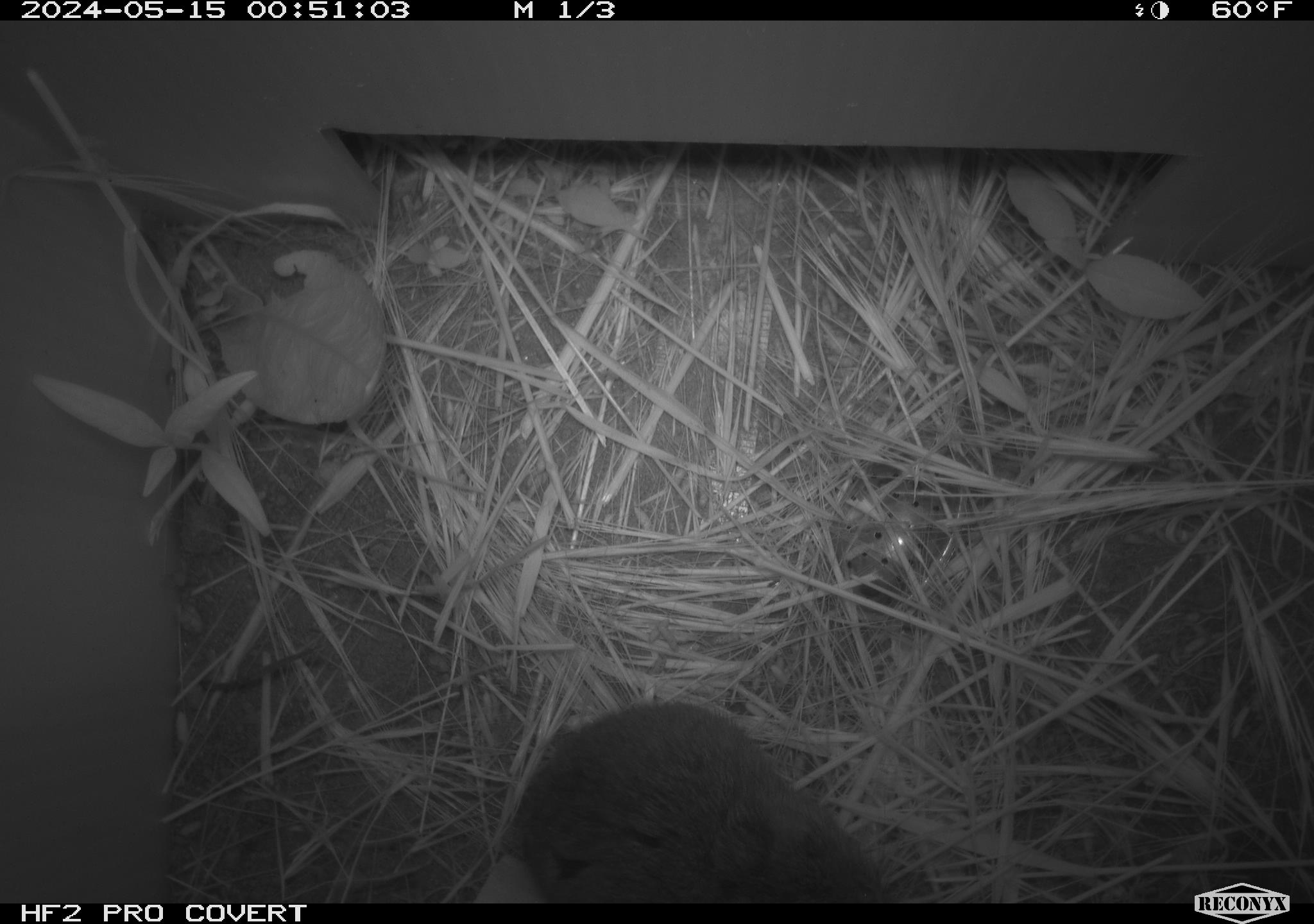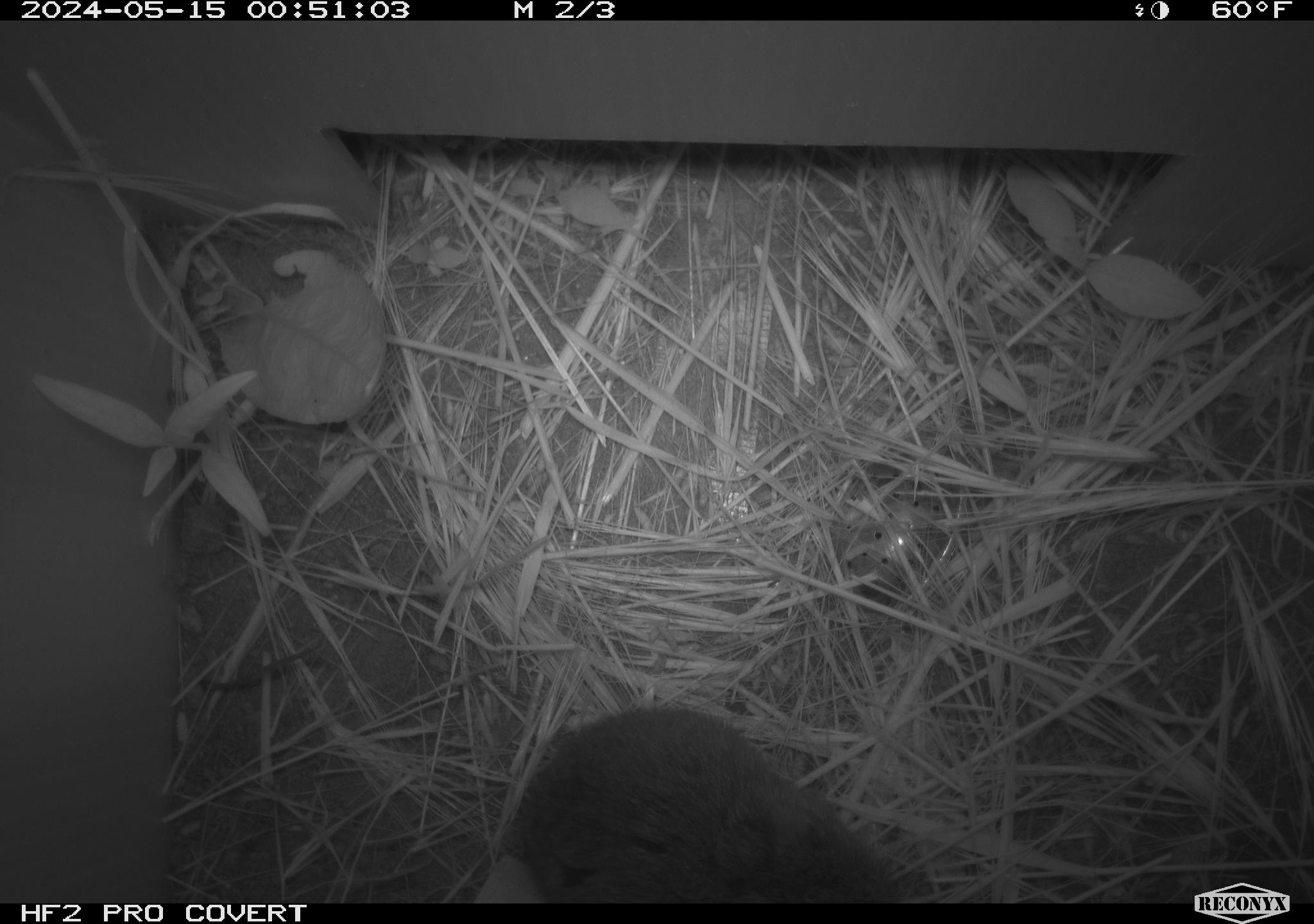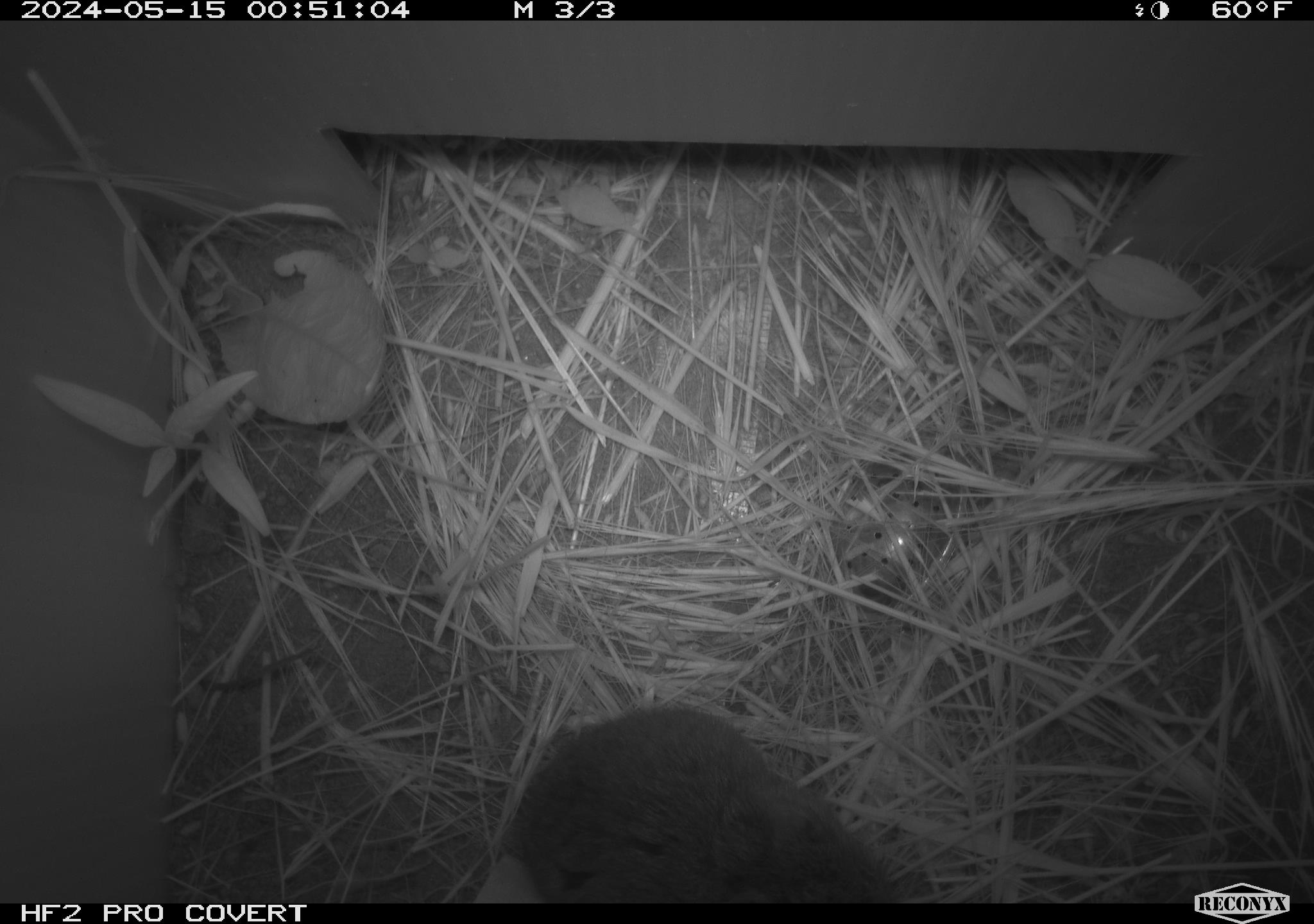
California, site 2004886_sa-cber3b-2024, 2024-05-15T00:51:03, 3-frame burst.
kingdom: Animalia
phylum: Chordata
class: Mammalia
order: Rodentia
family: Cricetidae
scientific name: Arvicolinae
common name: voles, lemmings, and muskrats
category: arvicolinae subfamily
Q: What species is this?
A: Arvicolinae subfamily (voles, lemmings, and muskrats) (Arvicolinae).